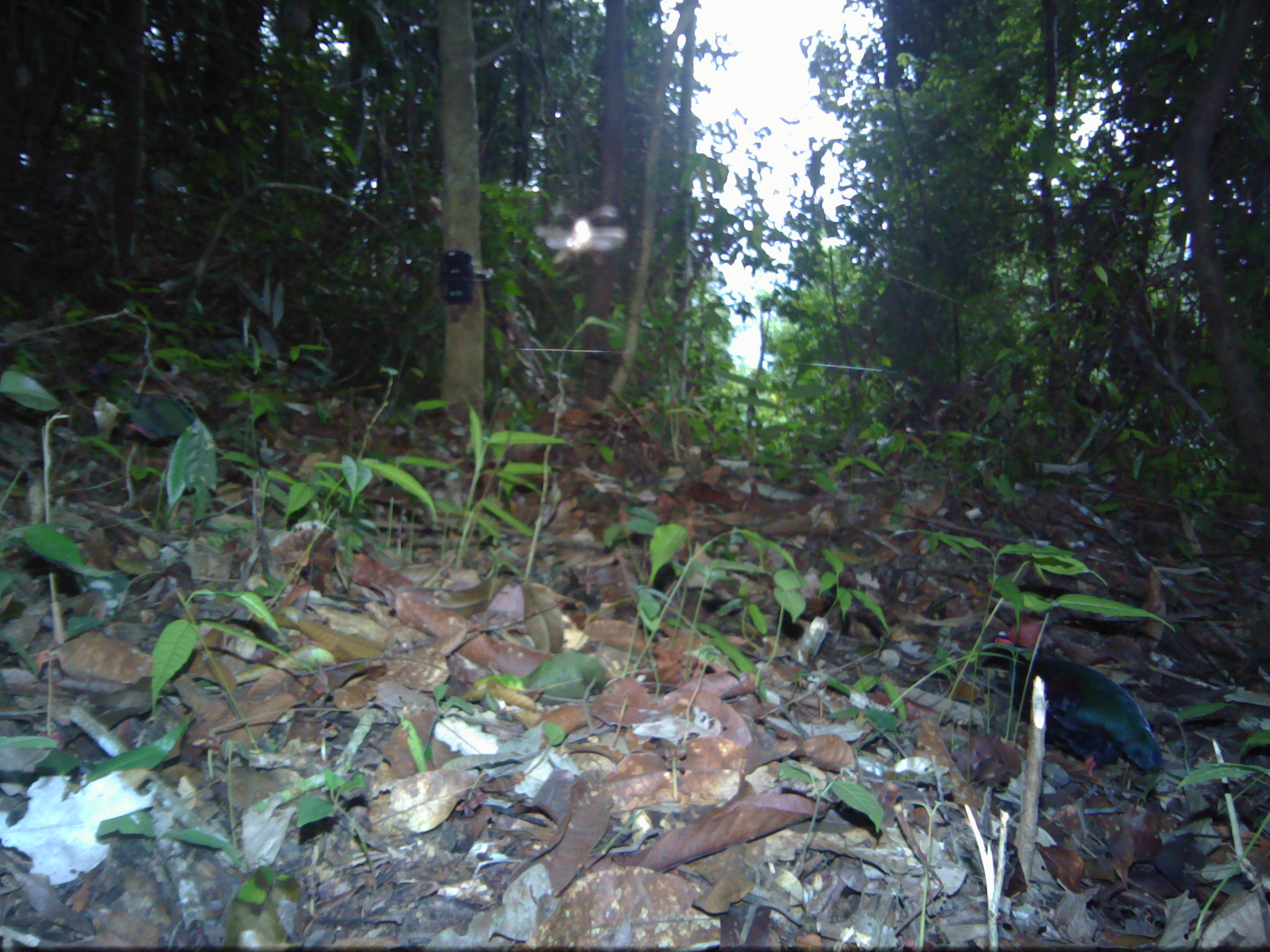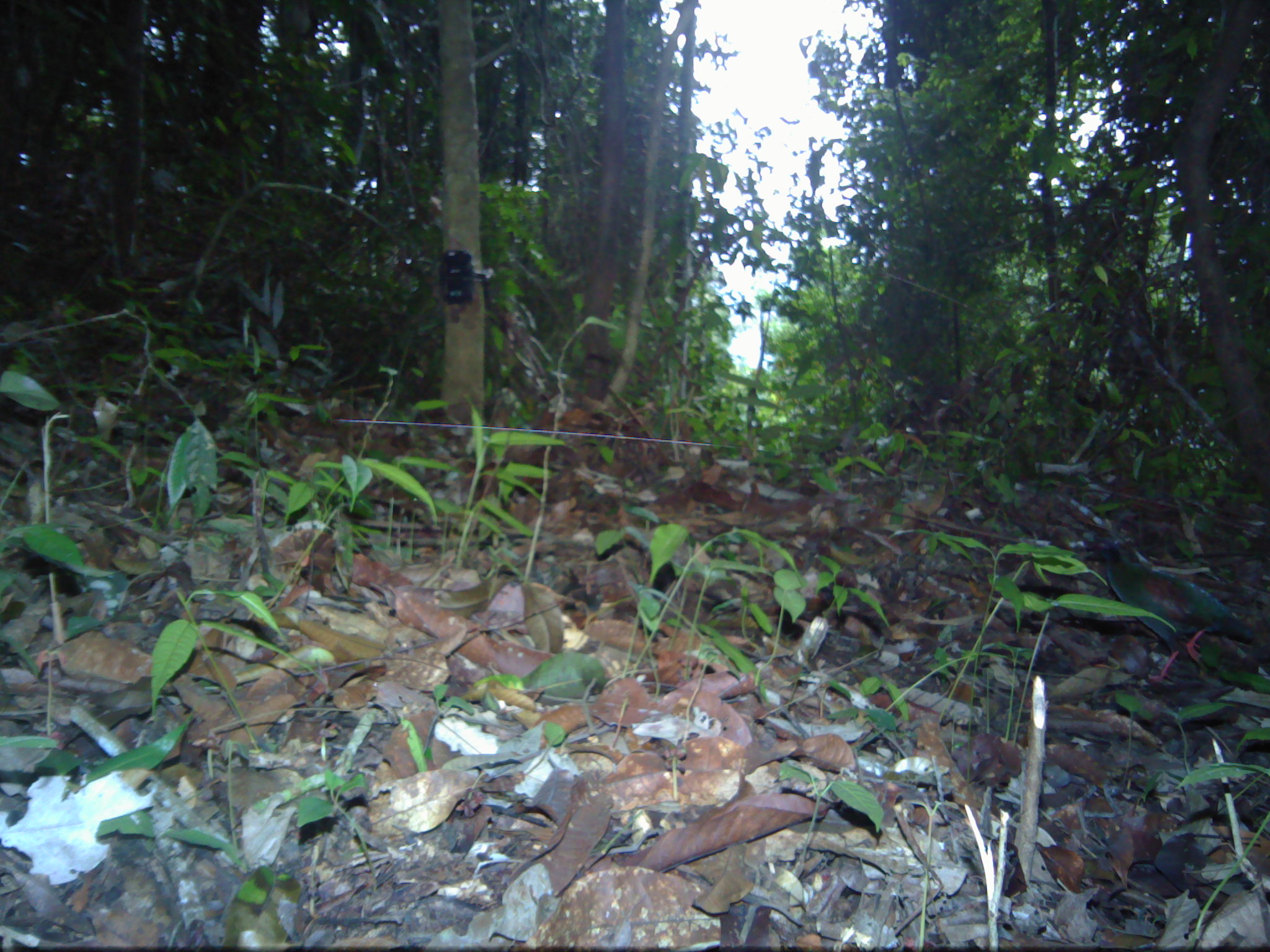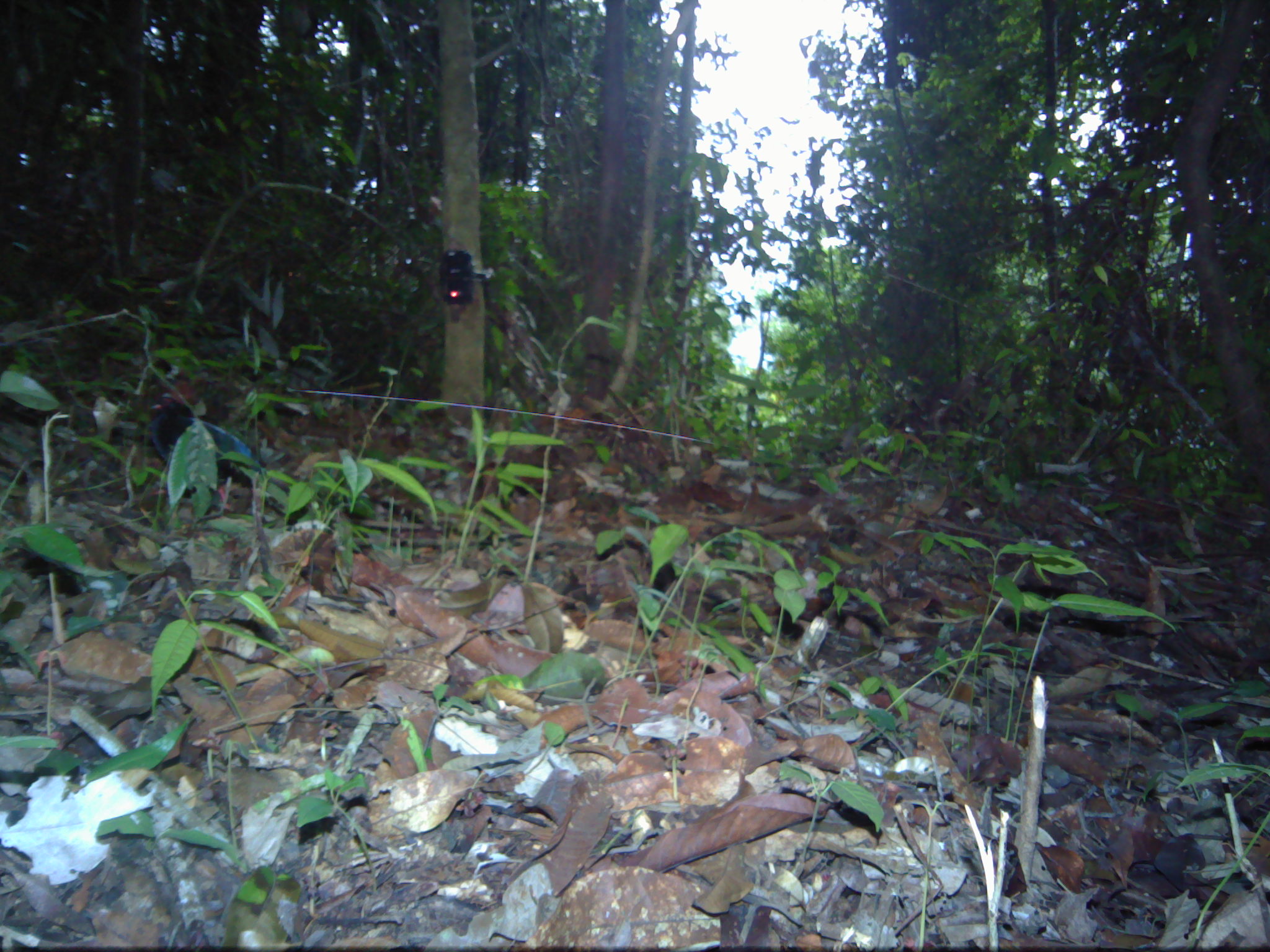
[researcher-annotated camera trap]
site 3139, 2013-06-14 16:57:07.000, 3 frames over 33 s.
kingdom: Animalia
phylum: Chordata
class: Aves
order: Galliformes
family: Phasianidae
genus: Rollulus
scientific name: Rollulus rouloul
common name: crested partridge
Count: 2.